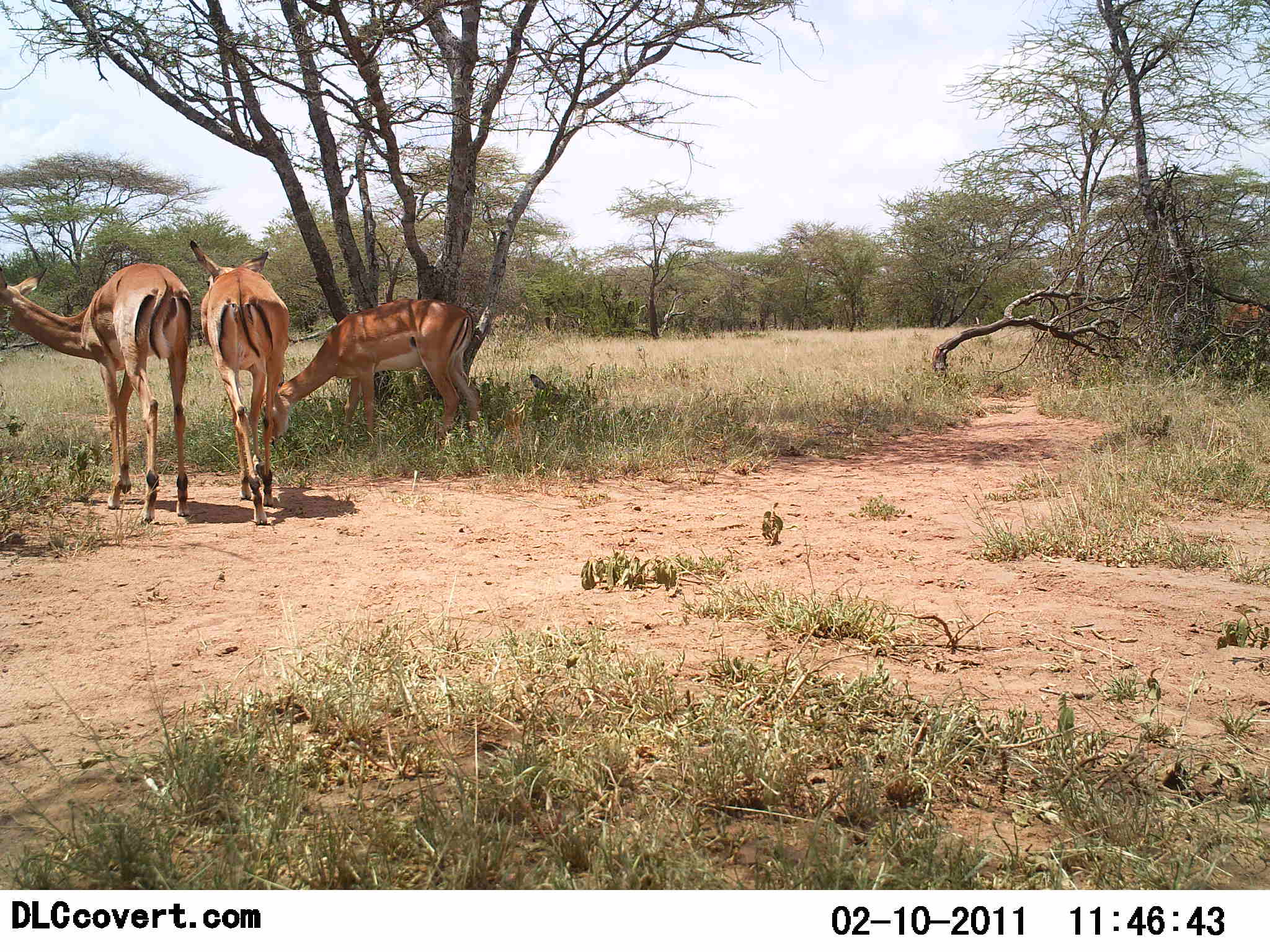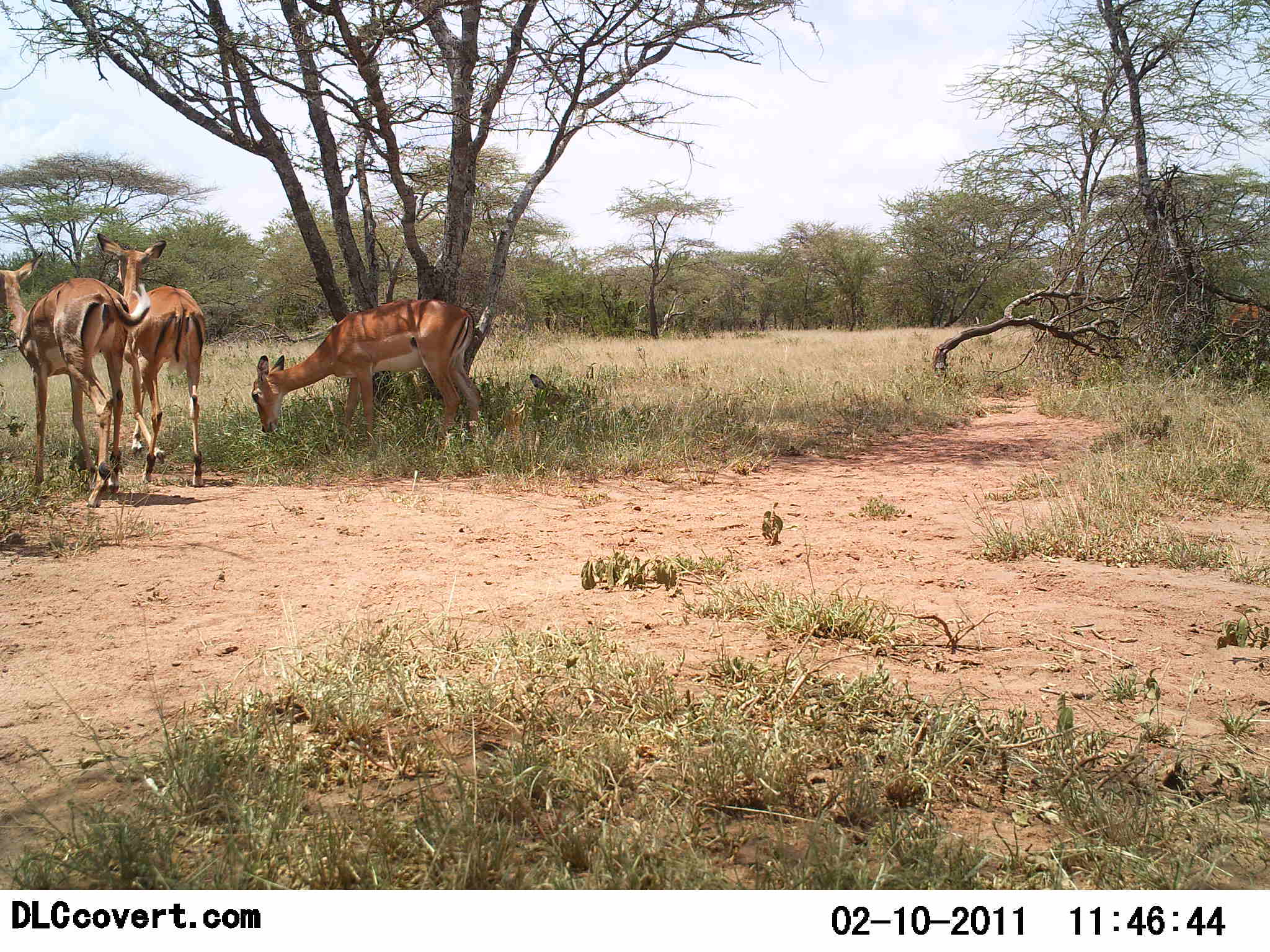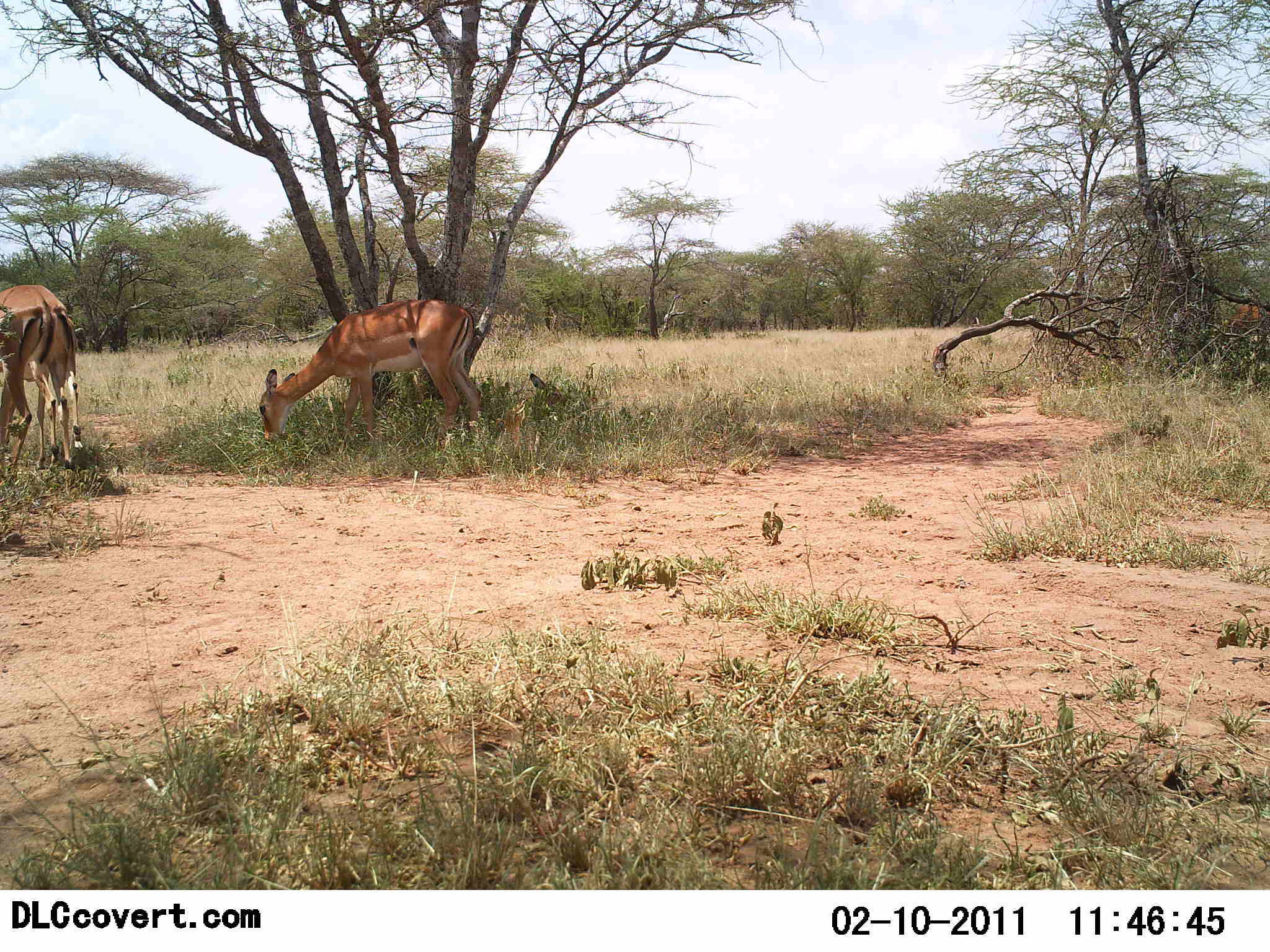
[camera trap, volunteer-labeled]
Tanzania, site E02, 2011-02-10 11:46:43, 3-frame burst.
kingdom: Animalia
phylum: Chordata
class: Mammalia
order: Artiodactyla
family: Bovidae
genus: Aepyceros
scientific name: Aepyceros melampus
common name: impala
Impala (Aepyceros melampus), count 4. Behavior (volunteer vote fractions): standing 30%, resting 10%, moving 100%, interacting 0%. Young present (vote fraction): 10%. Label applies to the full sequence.